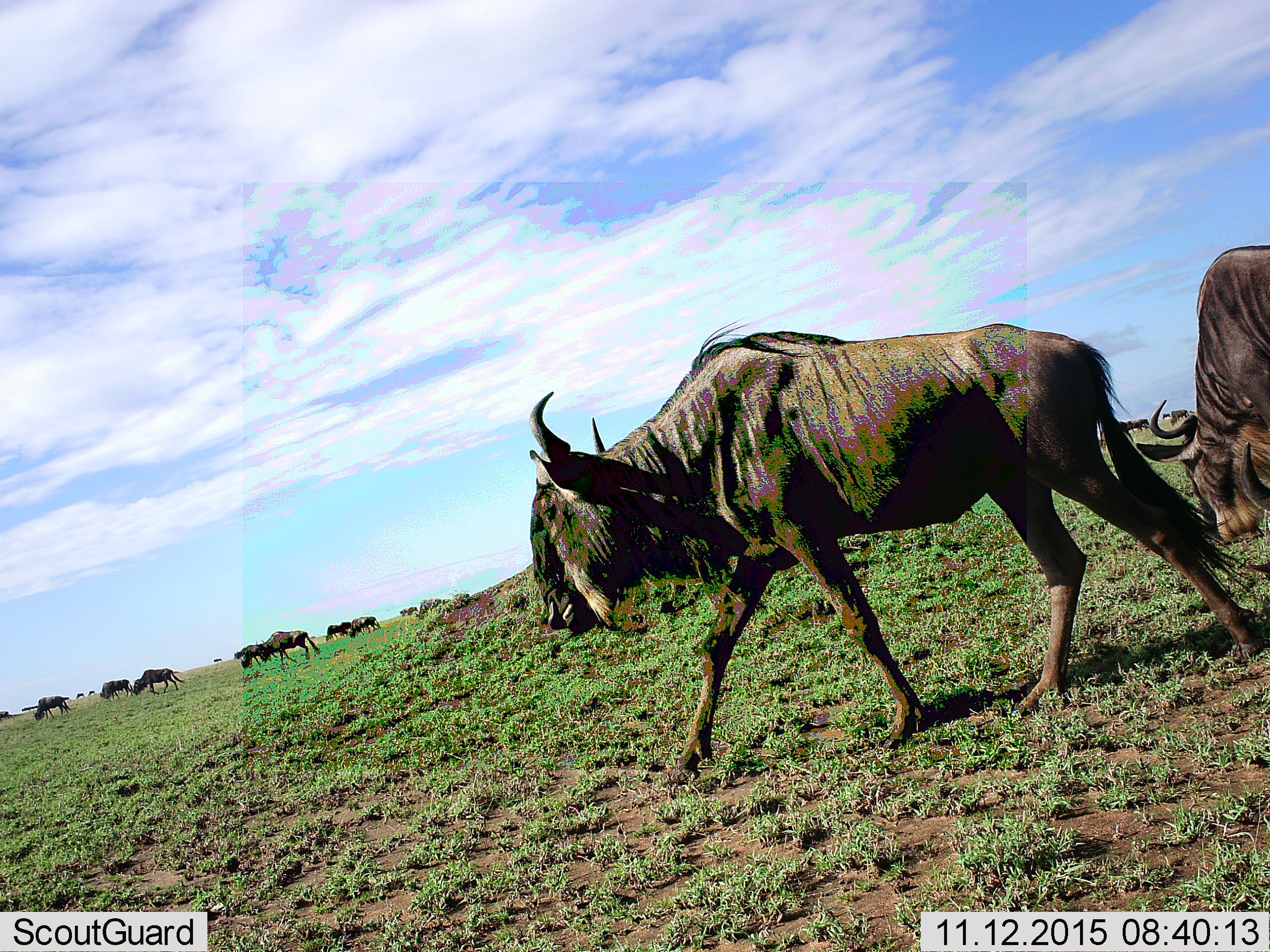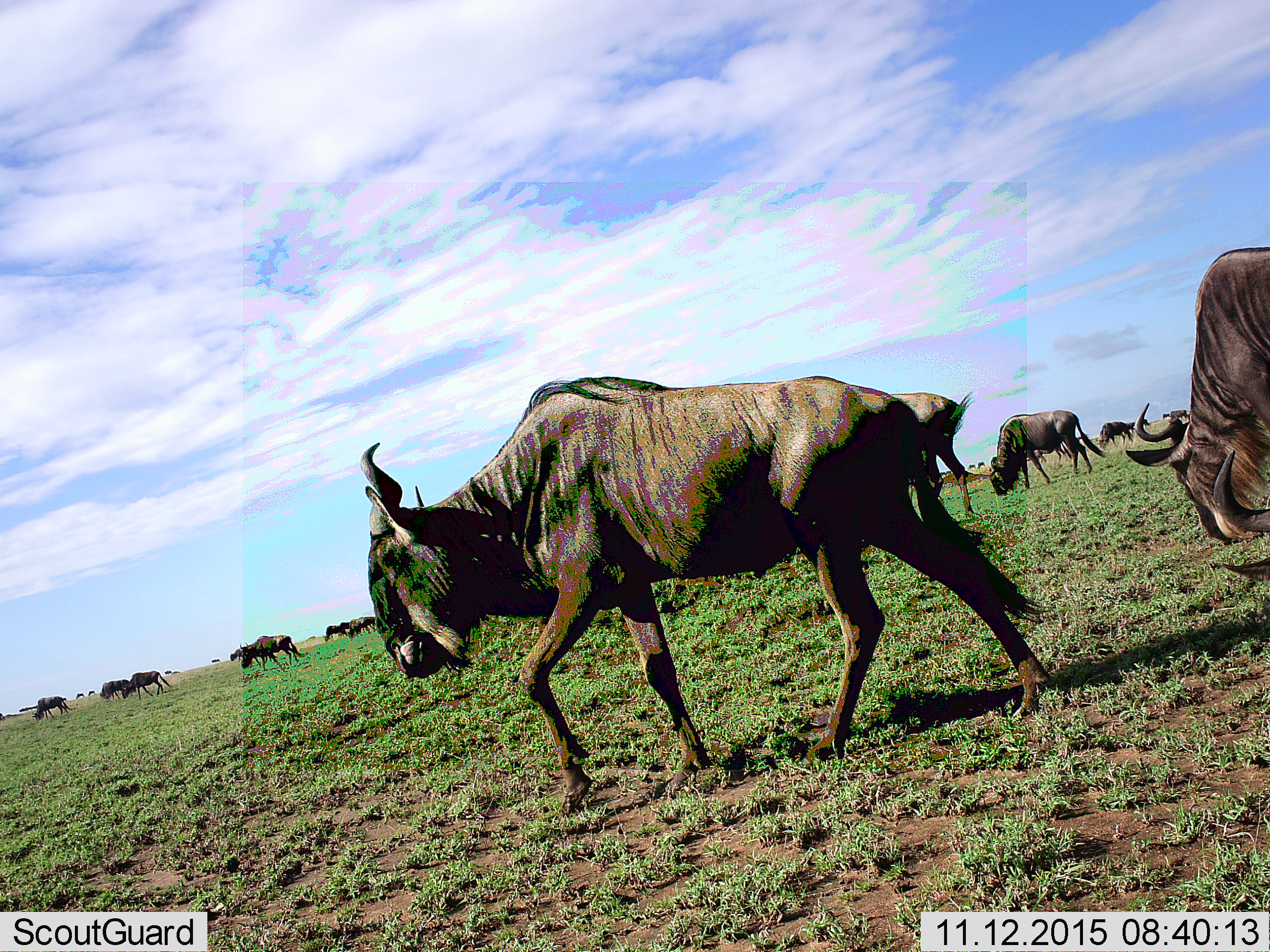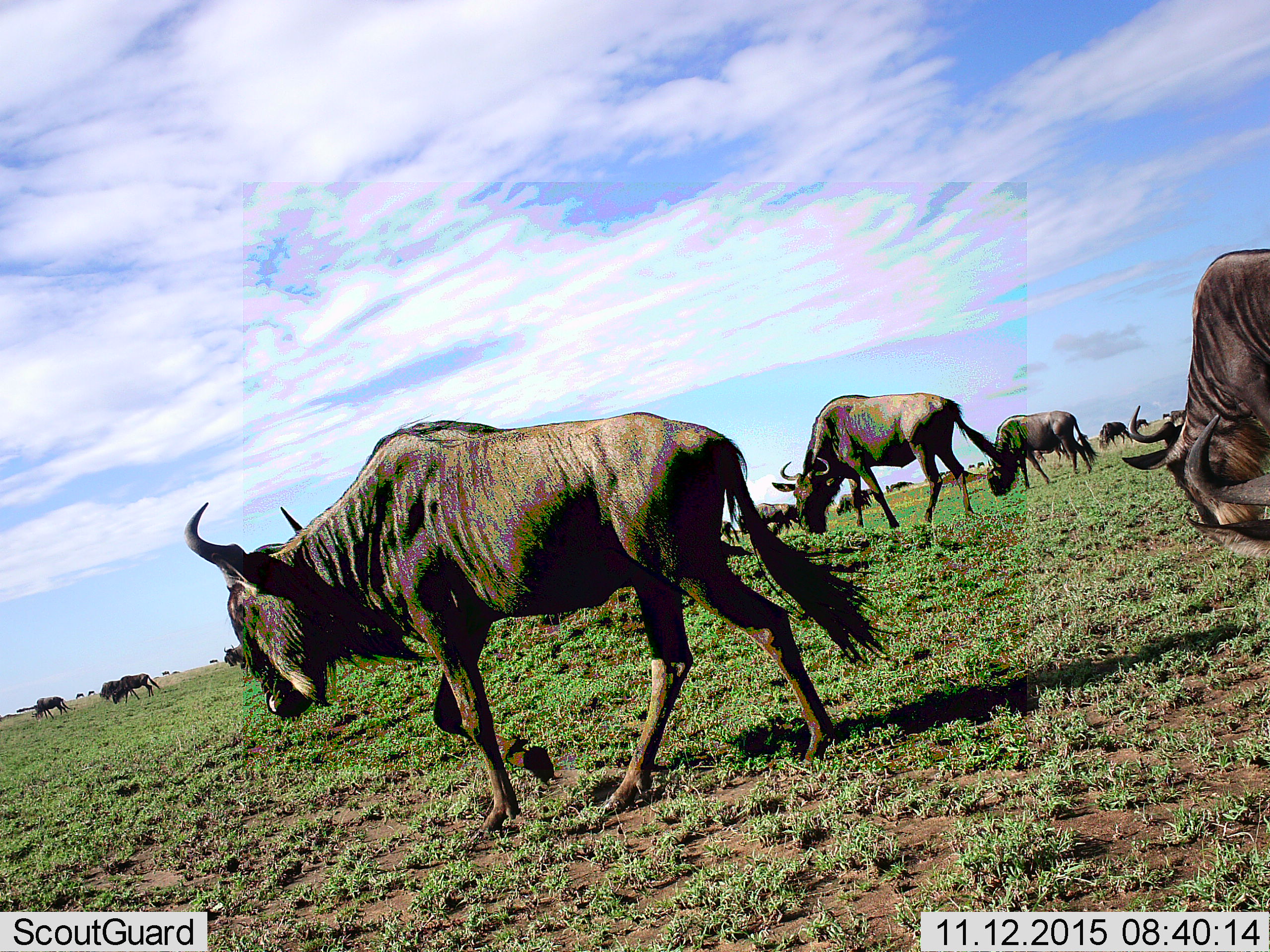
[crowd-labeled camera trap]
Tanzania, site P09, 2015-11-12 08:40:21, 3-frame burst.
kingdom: Animalia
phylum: Chordata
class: Mammalia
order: Artiodactyla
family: Bovidae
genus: Connochaetes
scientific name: Connochaetes taurinus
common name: blue wildebeest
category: wildebeest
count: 11-50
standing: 40%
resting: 10%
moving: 90%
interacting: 10%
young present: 0%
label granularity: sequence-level